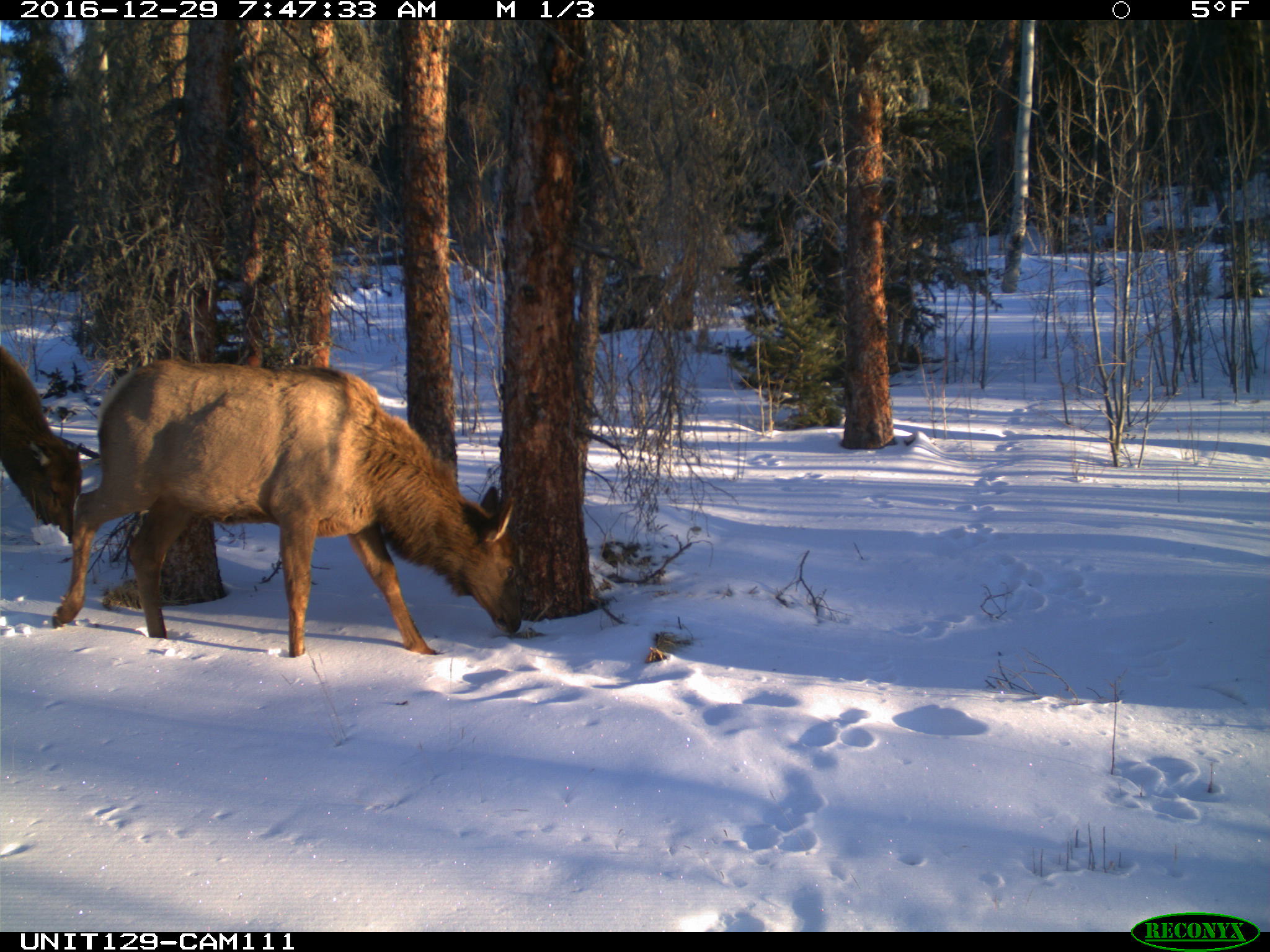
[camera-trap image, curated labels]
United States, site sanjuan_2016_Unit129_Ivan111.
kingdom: Animalia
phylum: Chordata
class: Mammalia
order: Artiodactyla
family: Cervidae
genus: Cervus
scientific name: Cervus elaphus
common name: red deer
Cervus elaphus (red deer).